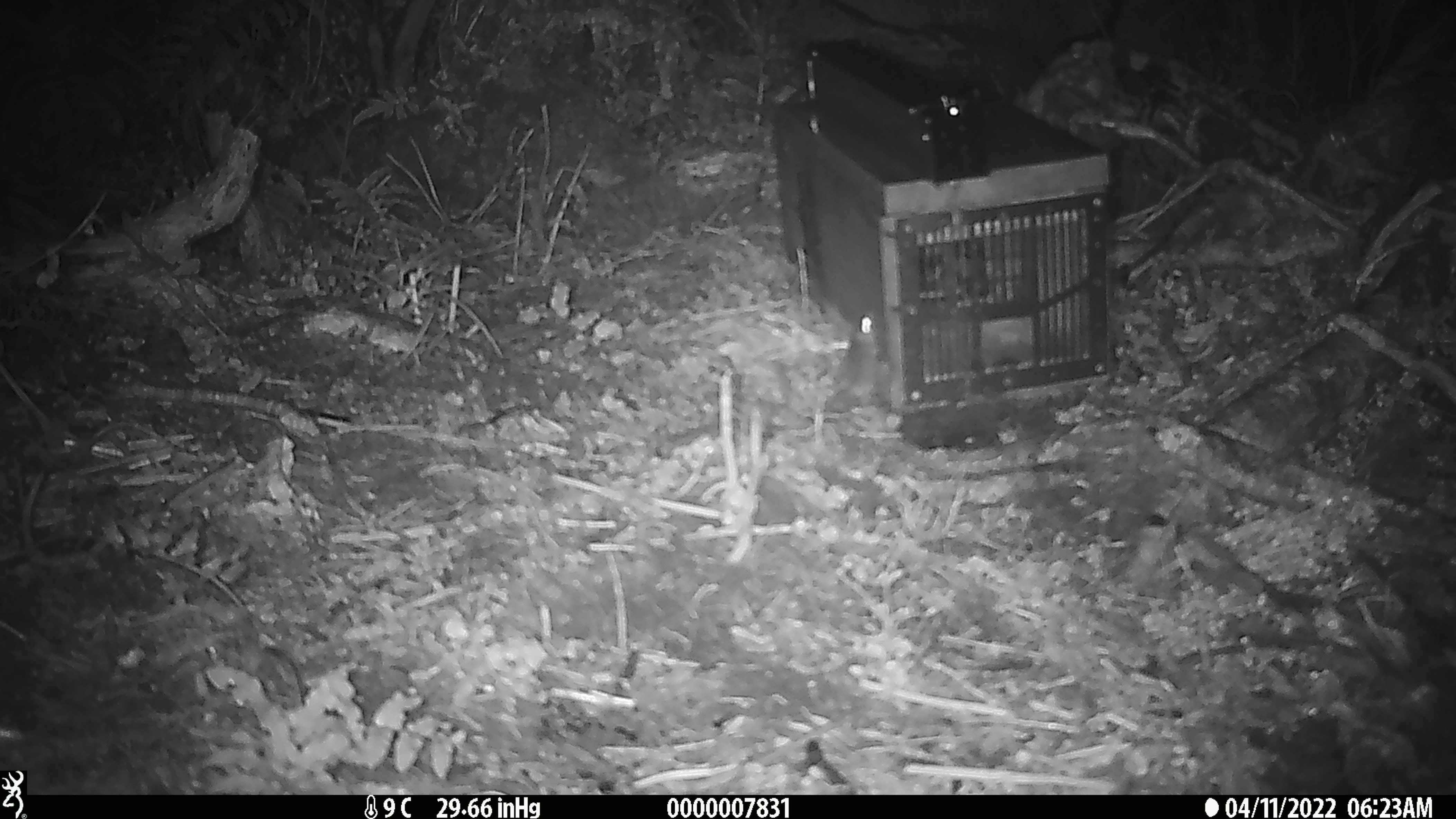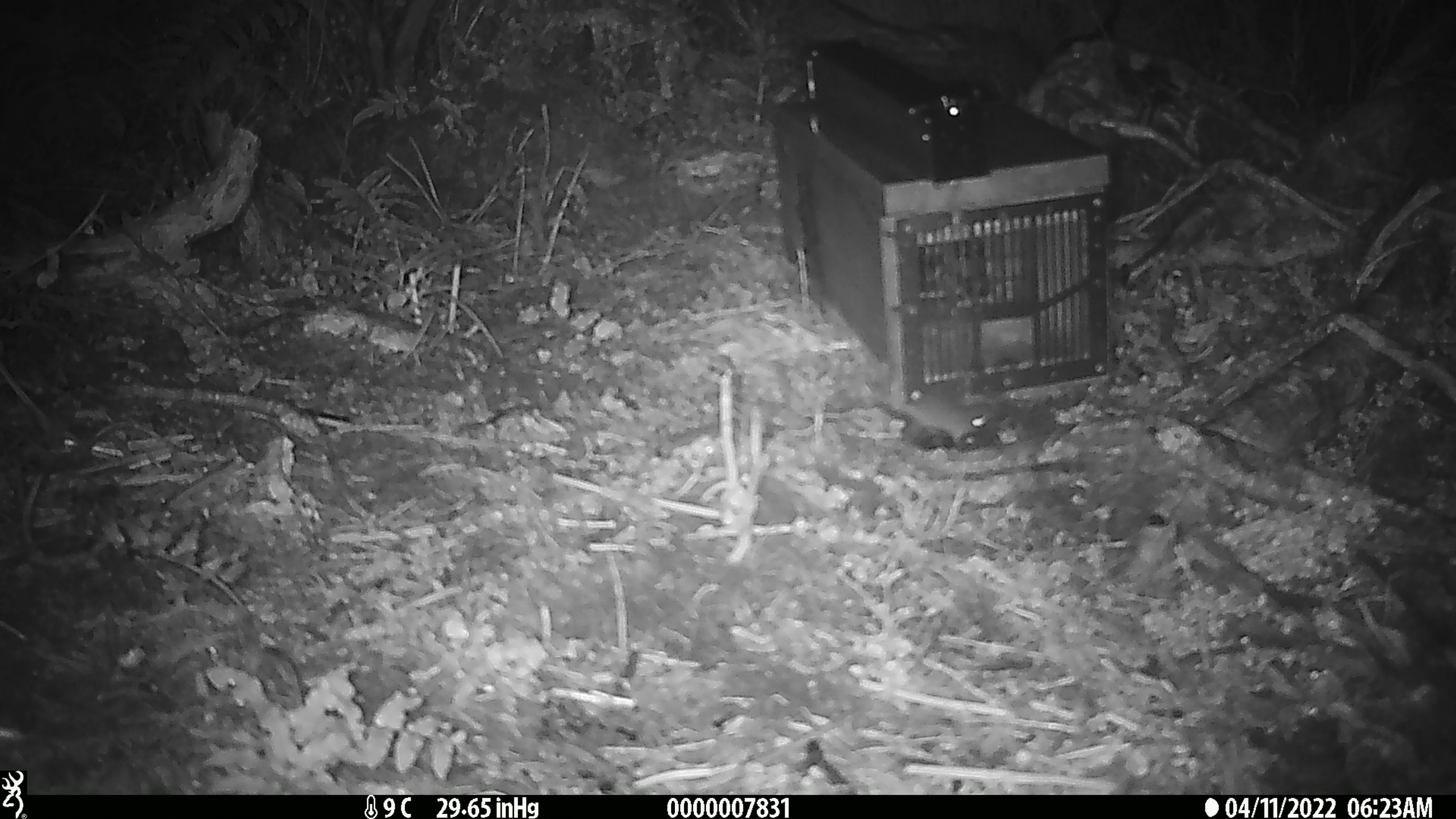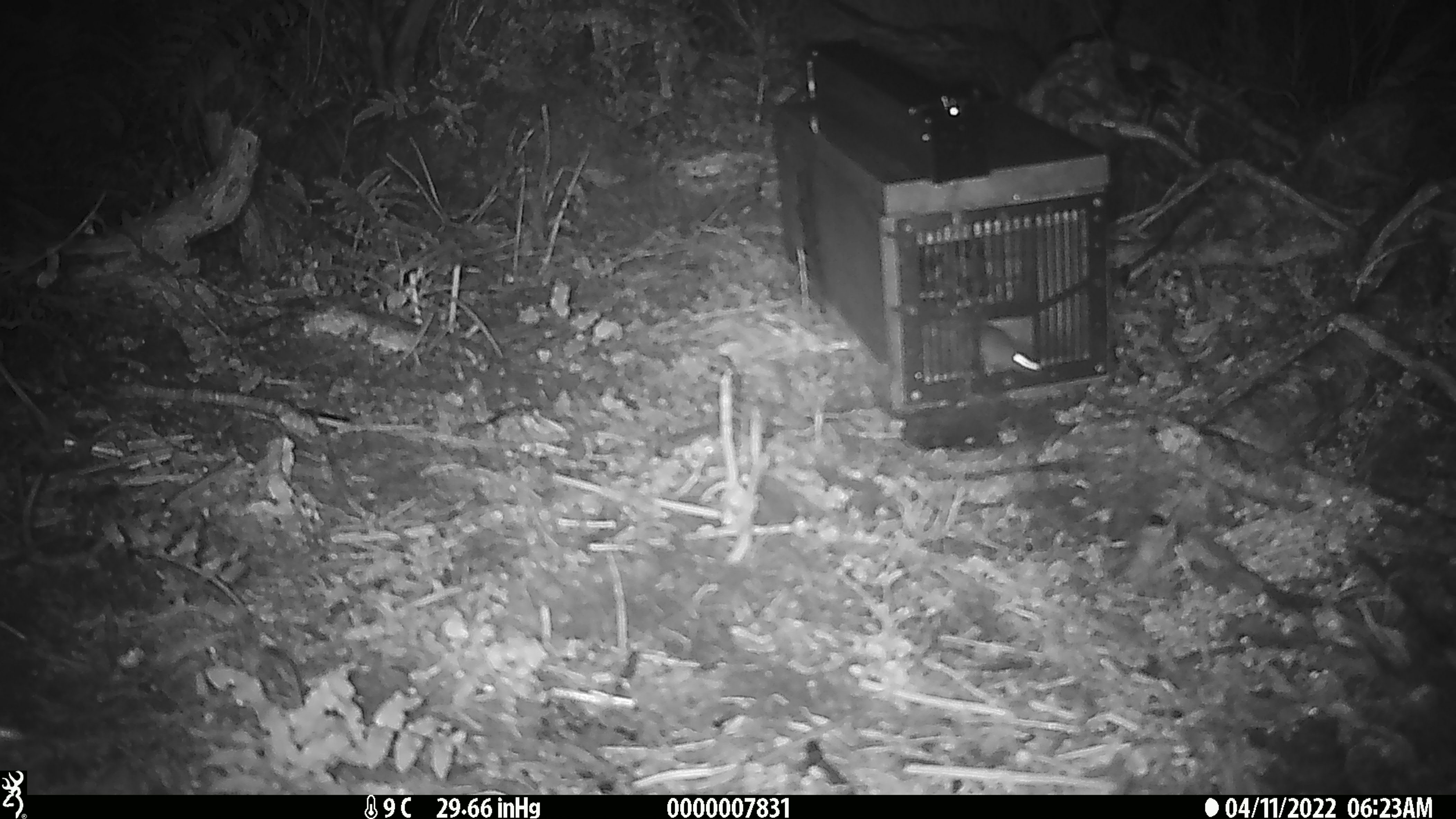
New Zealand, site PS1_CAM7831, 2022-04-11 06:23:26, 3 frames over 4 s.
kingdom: Animalia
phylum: Chordata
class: Mammalia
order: Rodentia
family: Muridae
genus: Mus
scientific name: Mus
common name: mouse